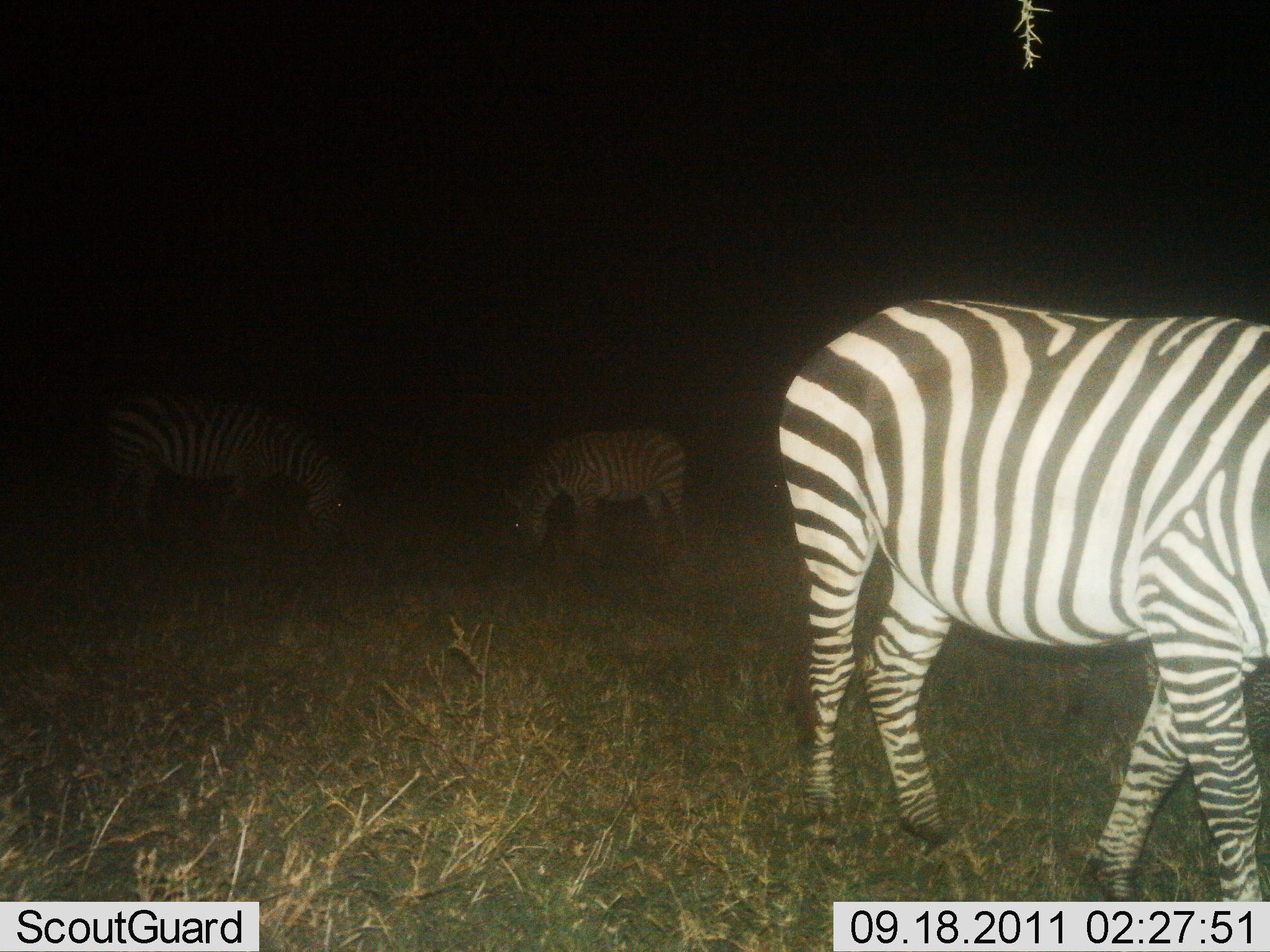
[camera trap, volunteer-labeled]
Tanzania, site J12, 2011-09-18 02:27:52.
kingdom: Animalia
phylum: Chordata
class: Mammalia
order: Perissodactyla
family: Equidae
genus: Equus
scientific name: Equus quagga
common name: plains zebra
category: zebra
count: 3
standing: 54%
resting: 0%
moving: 23%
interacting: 0%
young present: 0%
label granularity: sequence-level